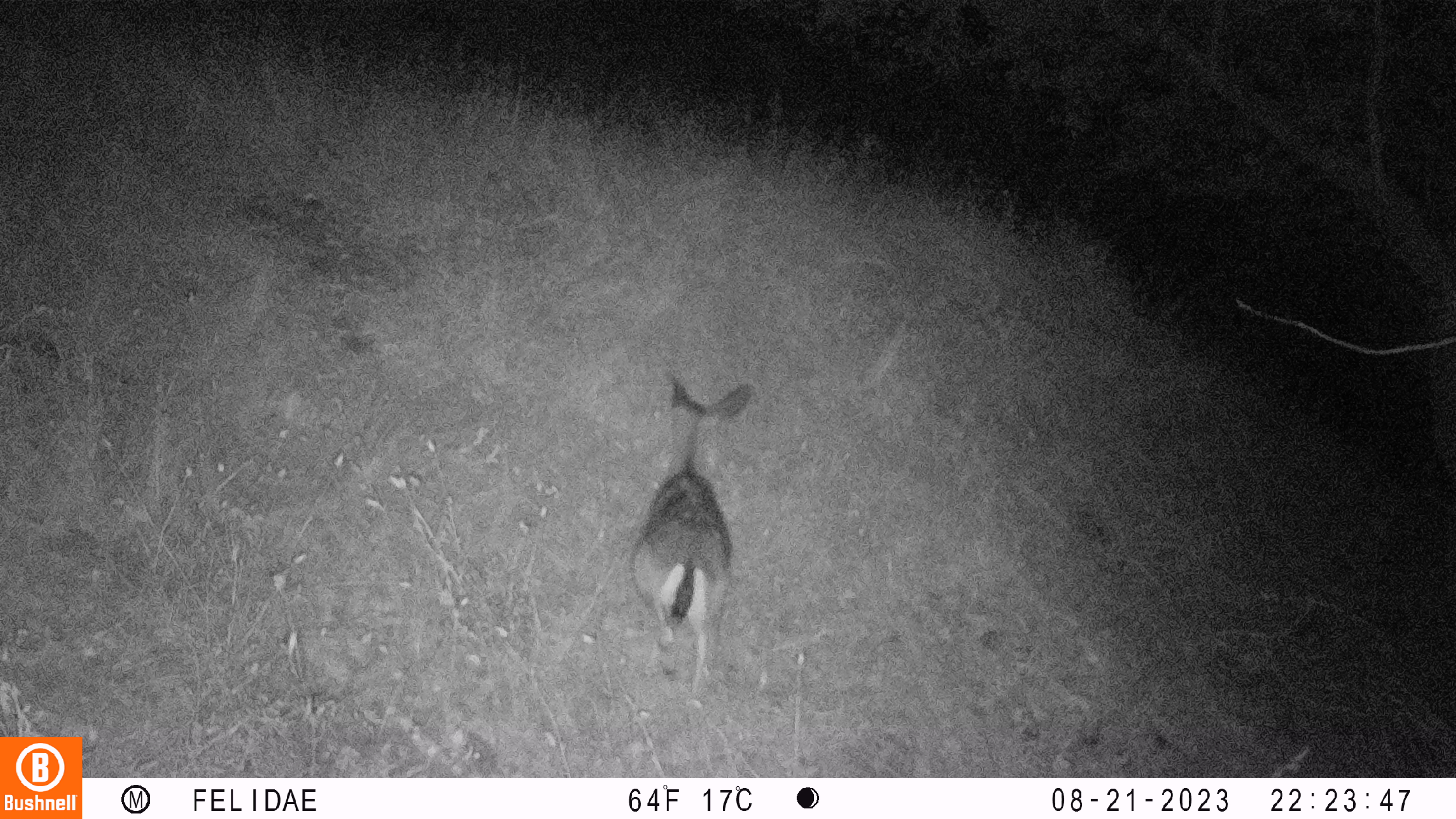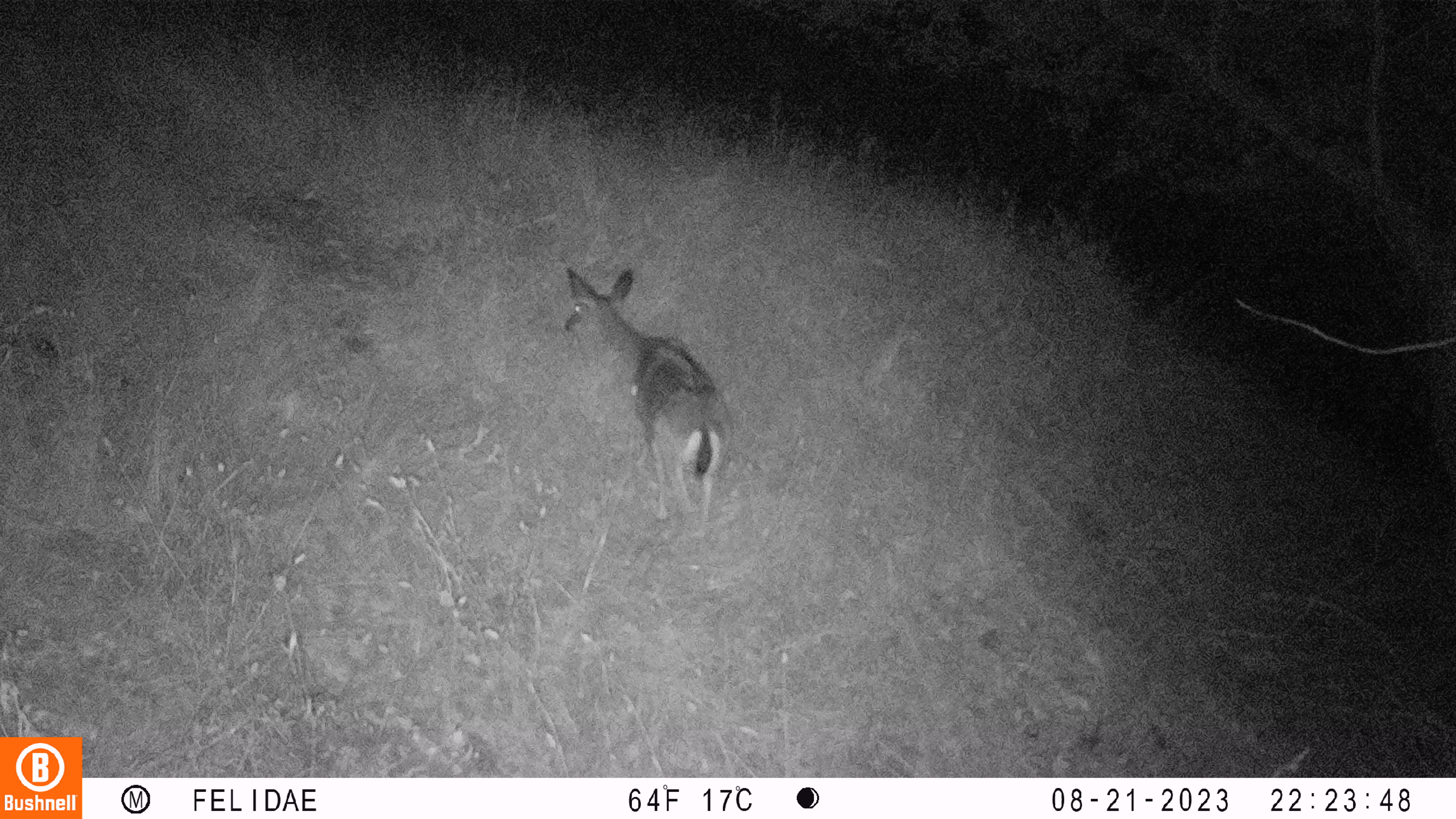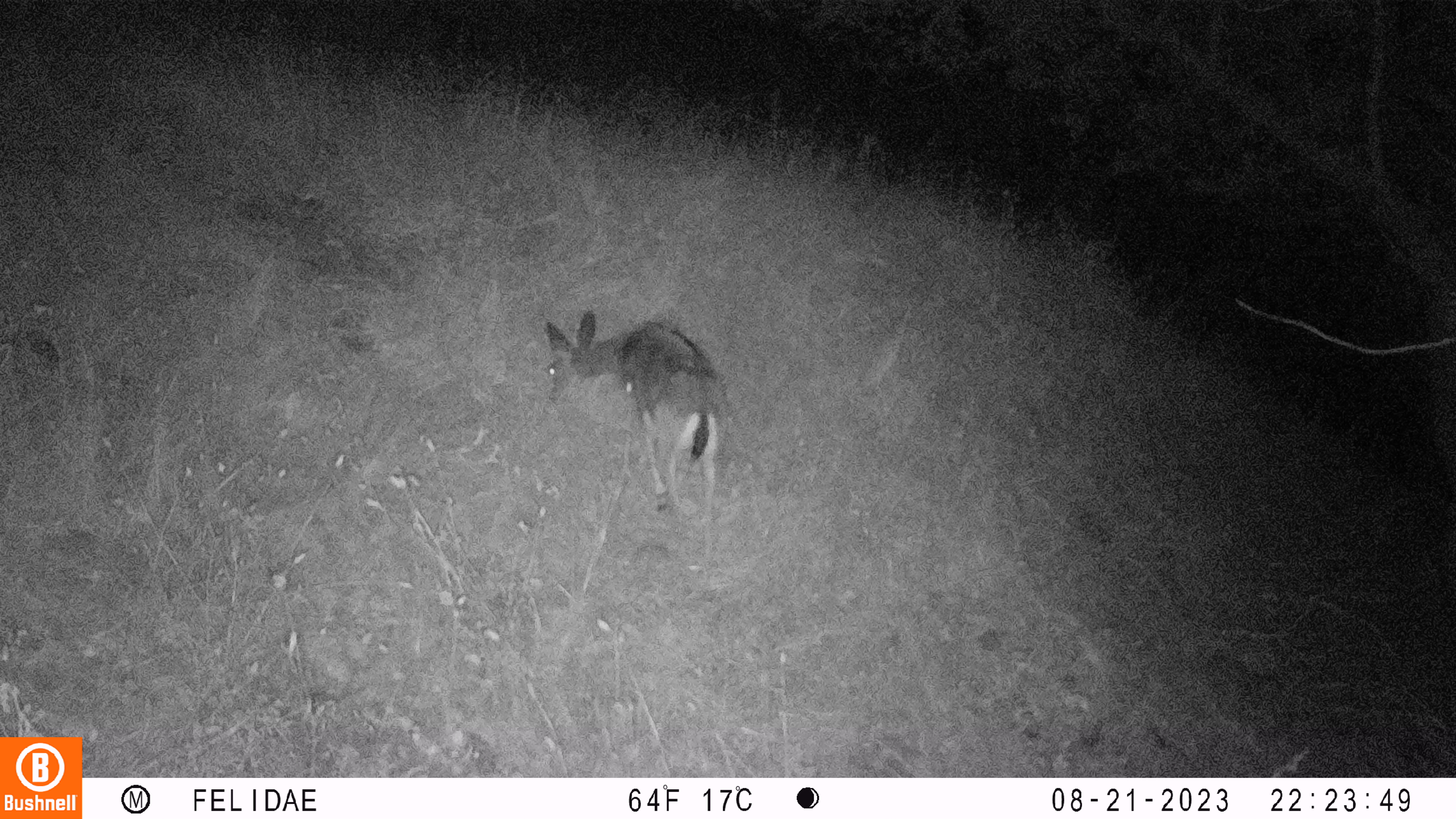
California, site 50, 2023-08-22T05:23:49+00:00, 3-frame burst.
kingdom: Animalia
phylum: Chordata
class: Mammalia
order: Artiodactyla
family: Cervidae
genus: Odocoileus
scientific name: Odocoileus hemionus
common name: mule deer